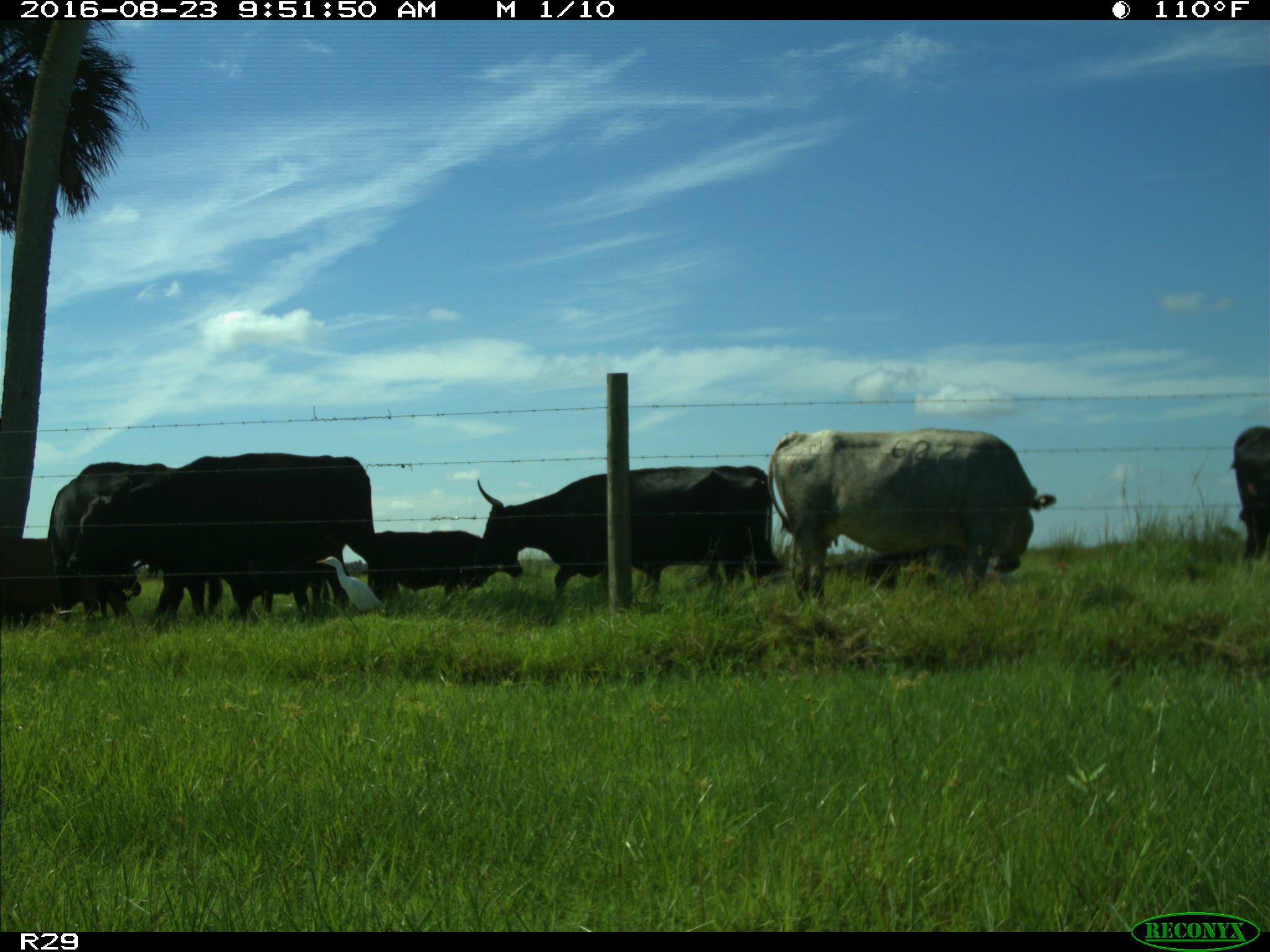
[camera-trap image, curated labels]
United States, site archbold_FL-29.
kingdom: Animalia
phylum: Chordata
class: Mammalia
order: Artiodactyla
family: Bovidae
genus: Bos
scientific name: Bos taurus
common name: domestic cow